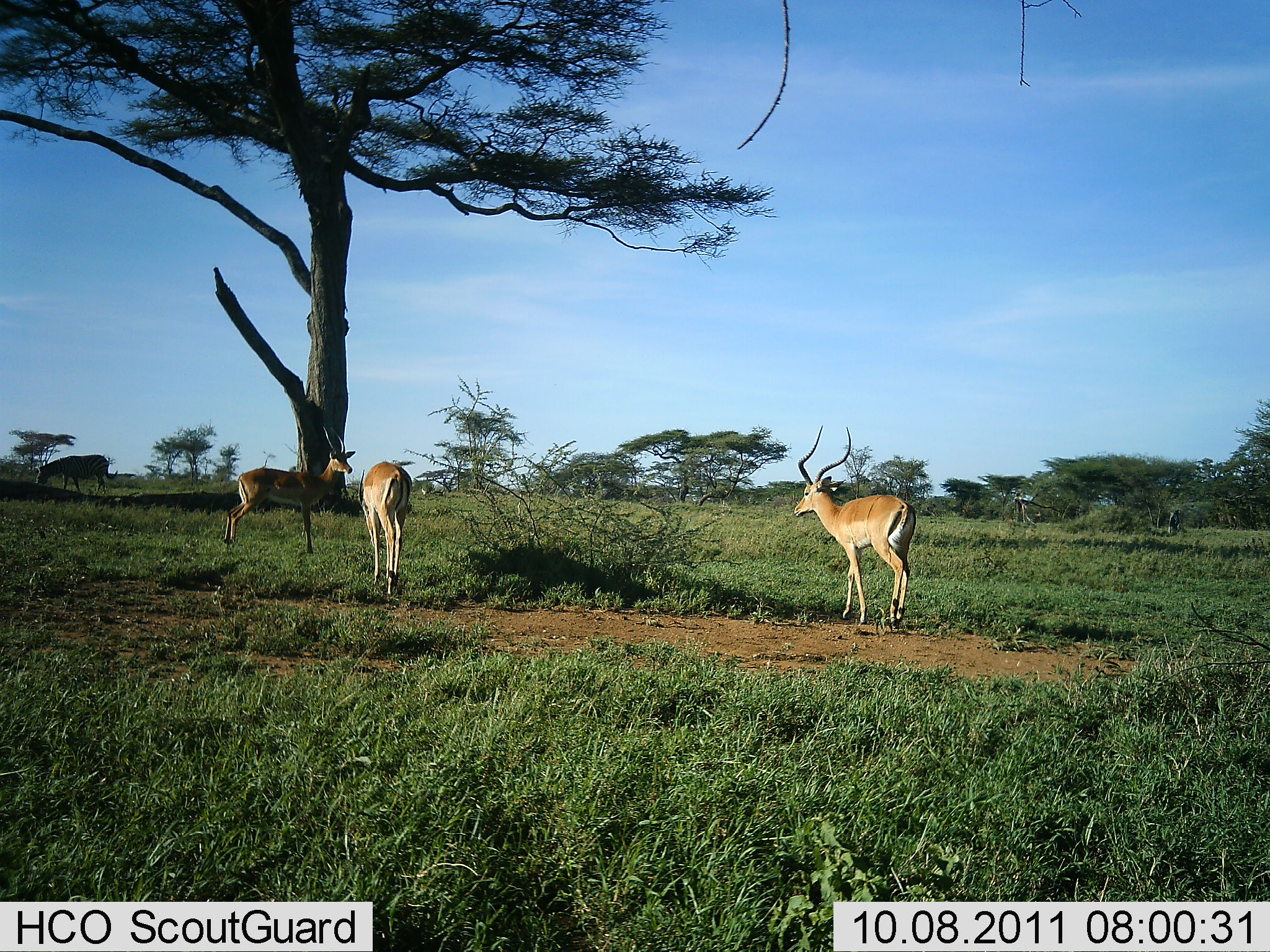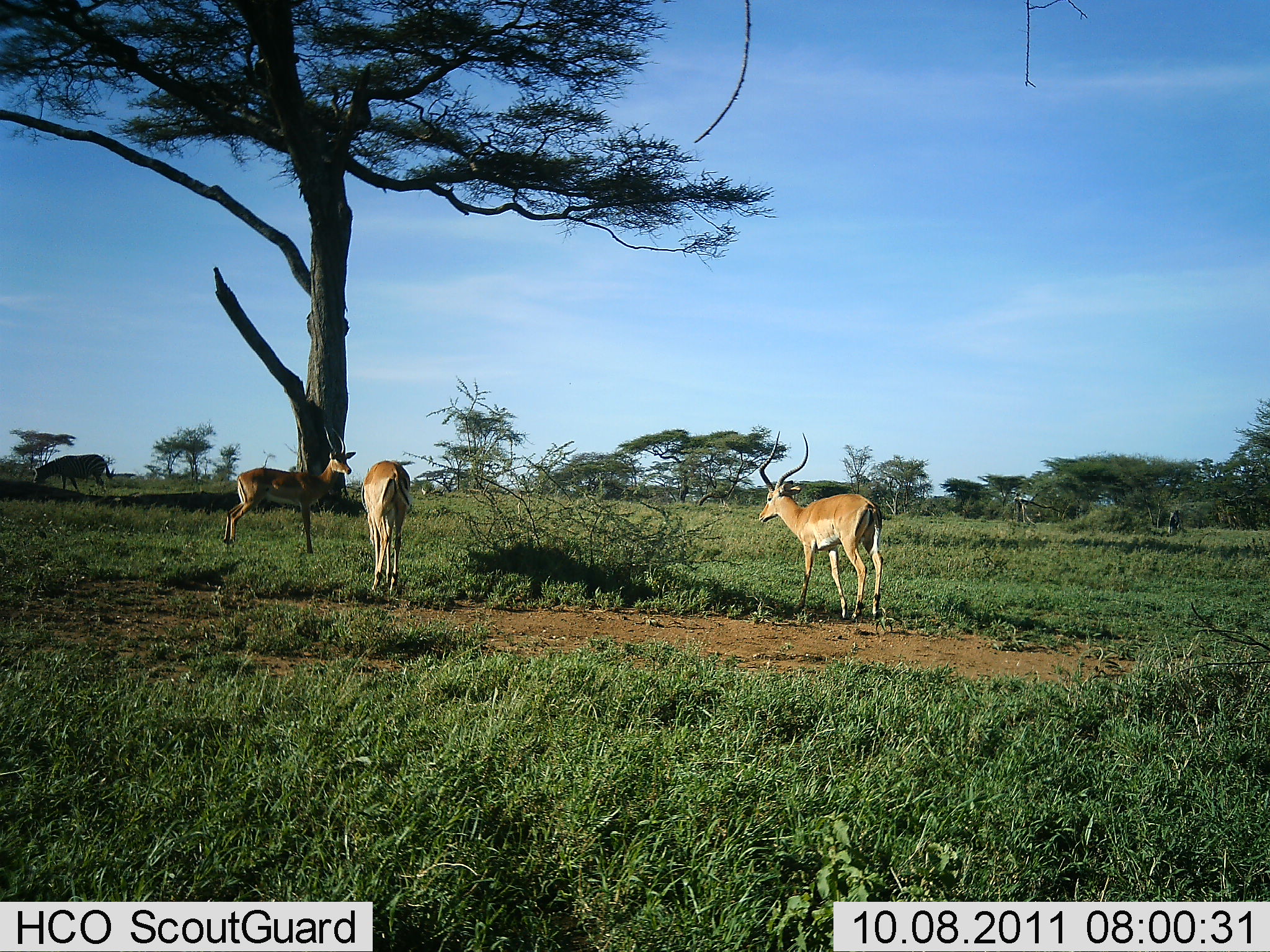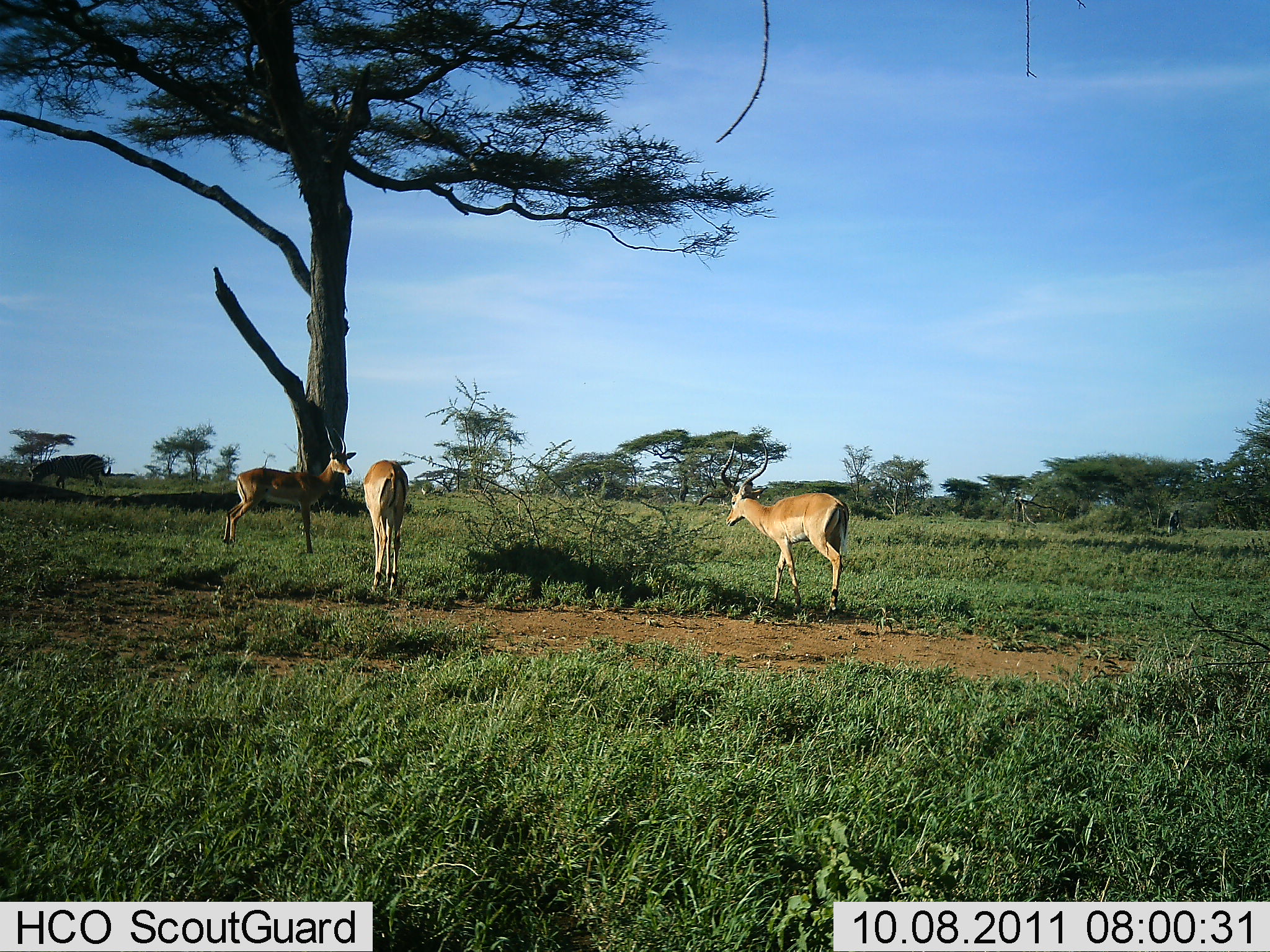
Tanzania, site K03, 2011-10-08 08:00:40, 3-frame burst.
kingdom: Animalia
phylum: Chordata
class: Mammalia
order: Artiodactyla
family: Bovidae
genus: Aepyceros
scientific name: Aepyceros melampus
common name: impala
Impala (Aepyceros melampus), count 3. Behavior (volunteer vote fractions): standing 73%, resting 0%, moving 86%, interacting 0%. Young present (vote fraction): 0%. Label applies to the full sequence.